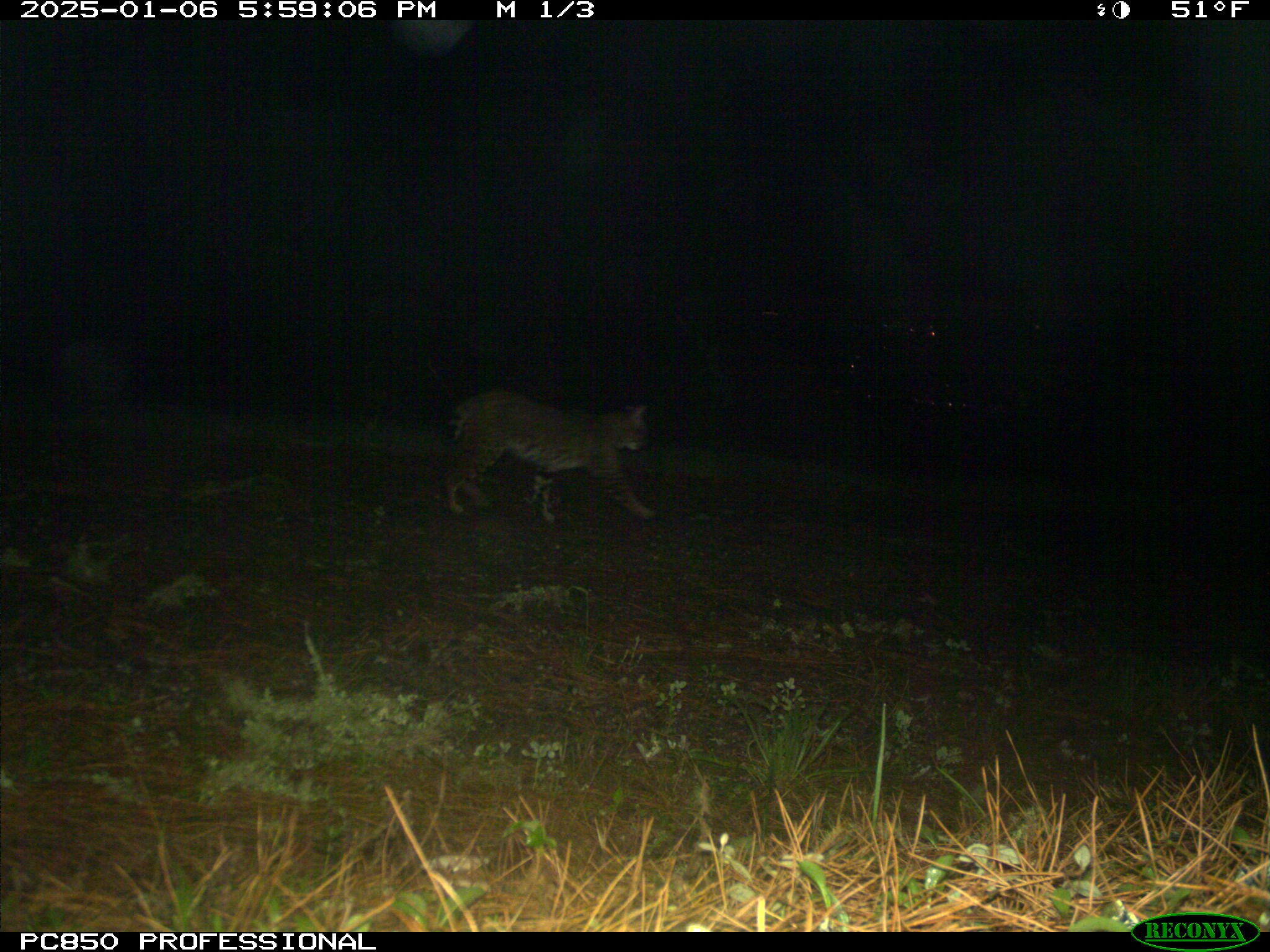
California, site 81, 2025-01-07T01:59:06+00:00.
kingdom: Animalia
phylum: Chordata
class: Mammalia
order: Carnivora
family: Felidae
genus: Lynx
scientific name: Lynx rufus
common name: bobcat